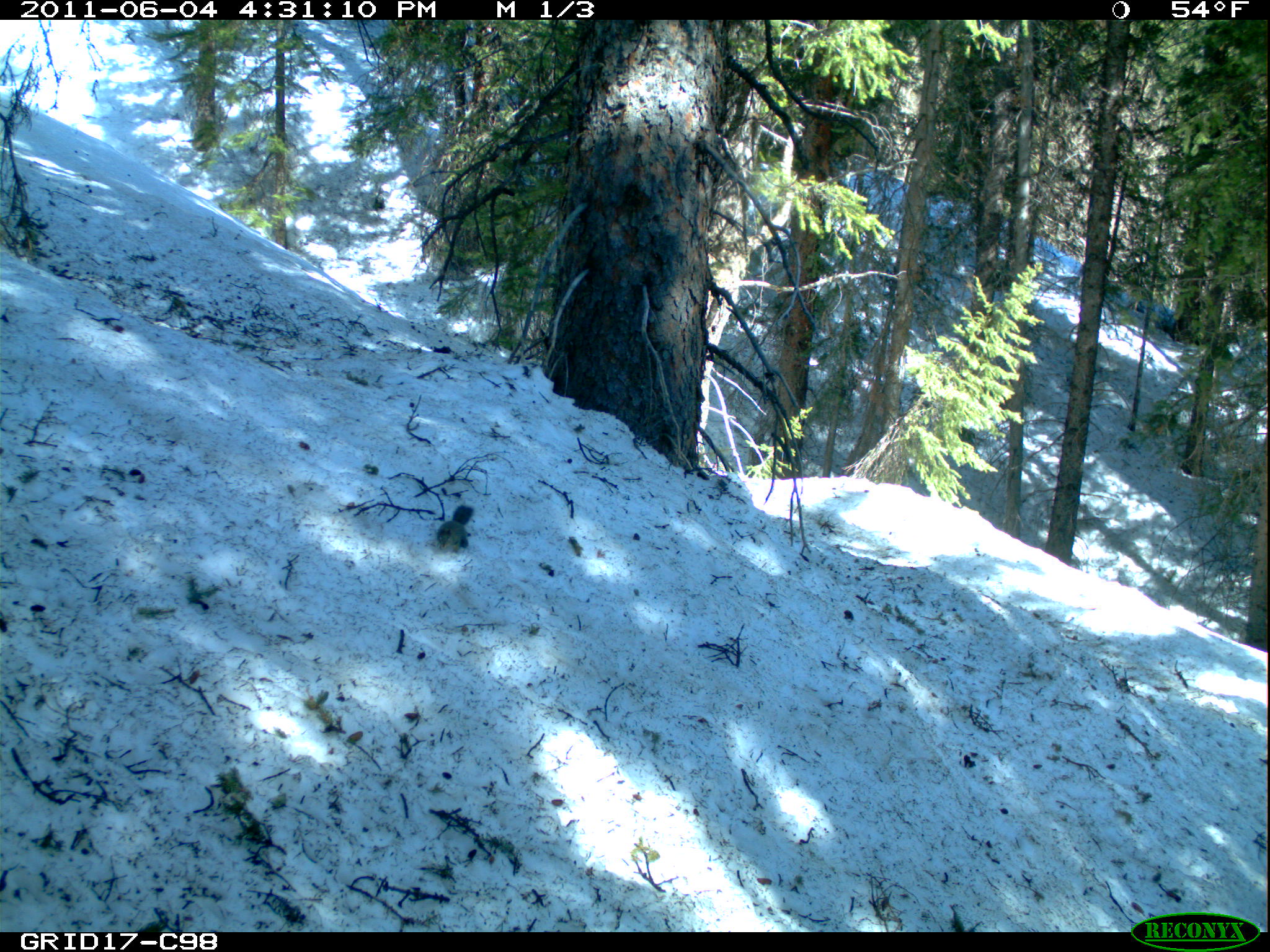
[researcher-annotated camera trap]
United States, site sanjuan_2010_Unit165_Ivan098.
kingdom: Animalia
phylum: Chordata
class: Mammalia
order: Rodentia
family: Sciuridae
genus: Tamiasciurus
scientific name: Tamiasciurus hudsonicus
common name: american red squirrel